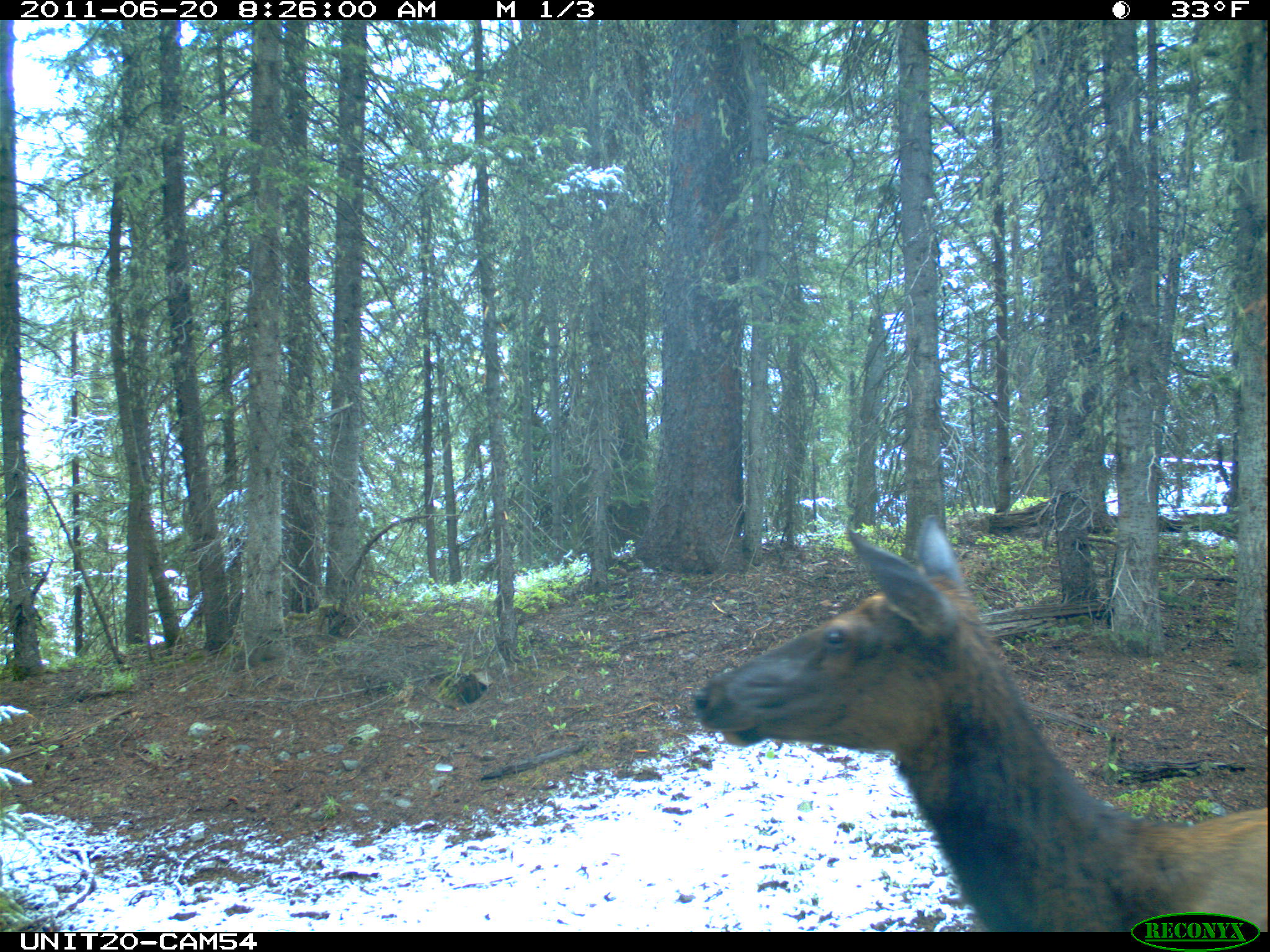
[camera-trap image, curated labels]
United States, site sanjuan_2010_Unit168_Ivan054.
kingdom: Animalia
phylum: Chordata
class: Mammalia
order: Artiodactyla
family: Cervidae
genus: Cervus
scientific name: Cervus elaphus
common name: red deer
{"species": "Cervus elaphus (red deer)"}